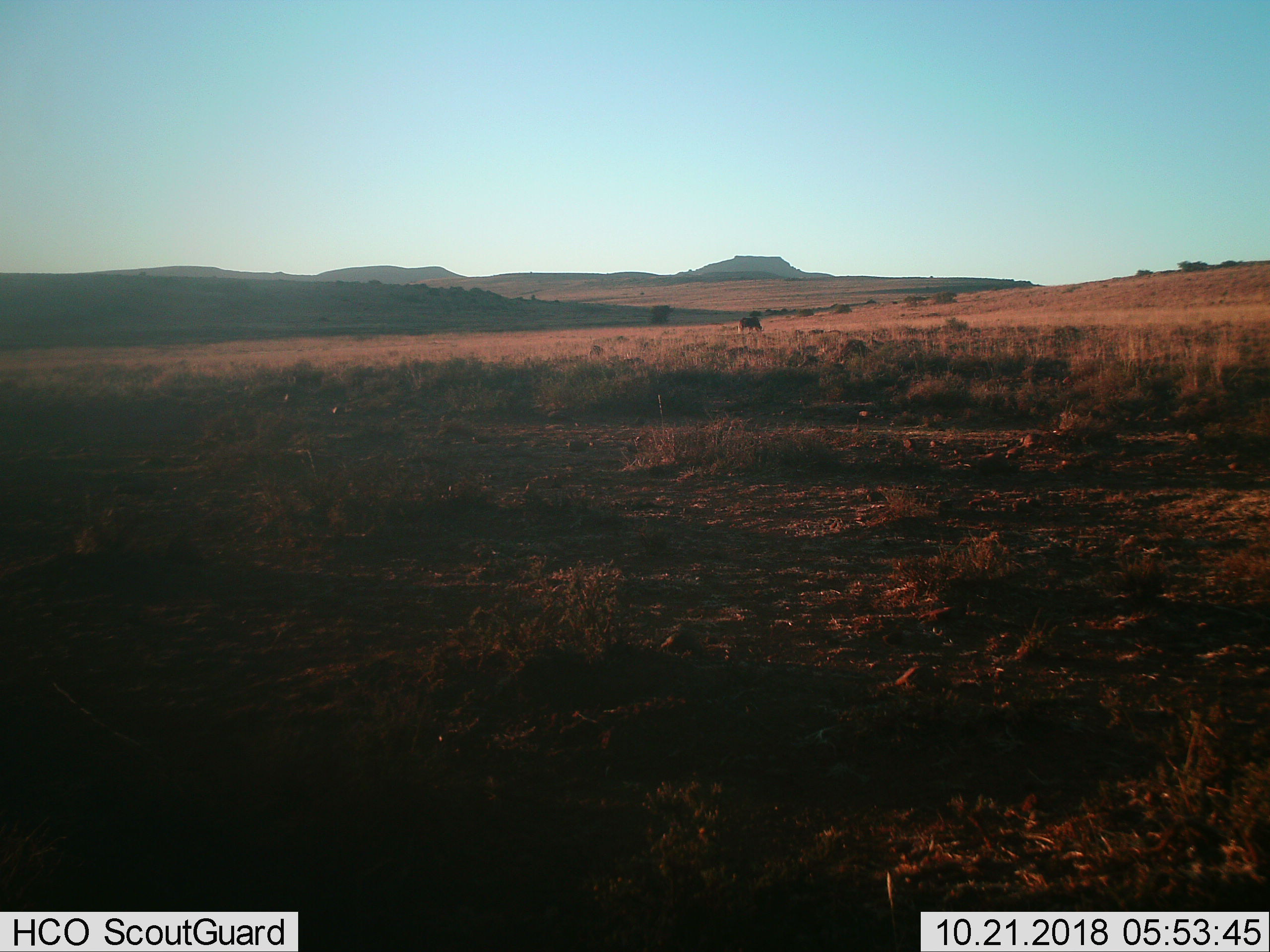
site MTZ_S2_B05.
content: unidentified animal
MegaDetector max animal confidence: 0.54